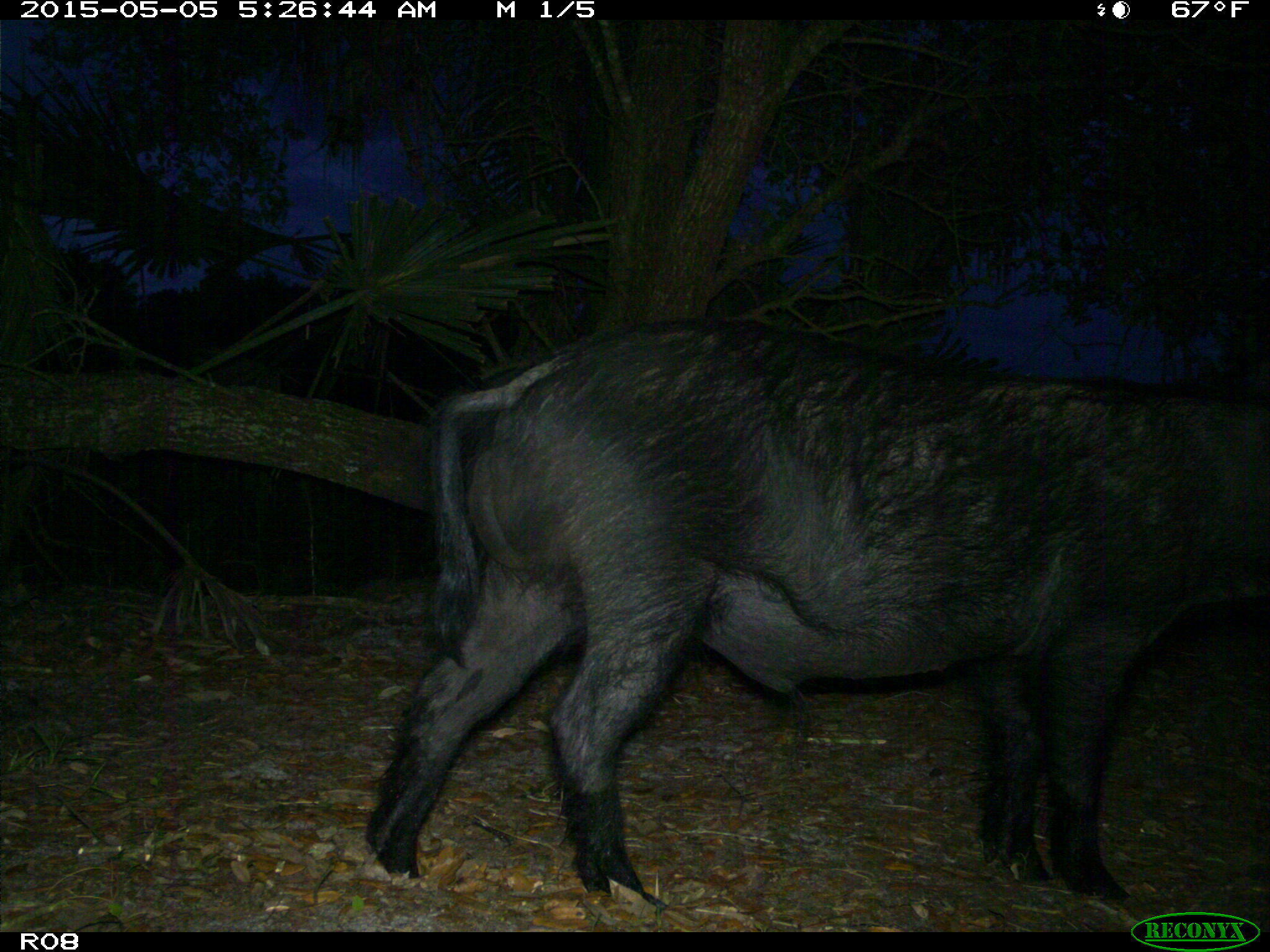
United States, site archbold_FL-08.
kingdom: Animalia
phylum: Chordata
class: Mammalia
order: Artiodactyla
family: Suidae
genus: Sus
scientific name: Sus scrofa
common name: wild boar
Sus scrofa (wild boar).